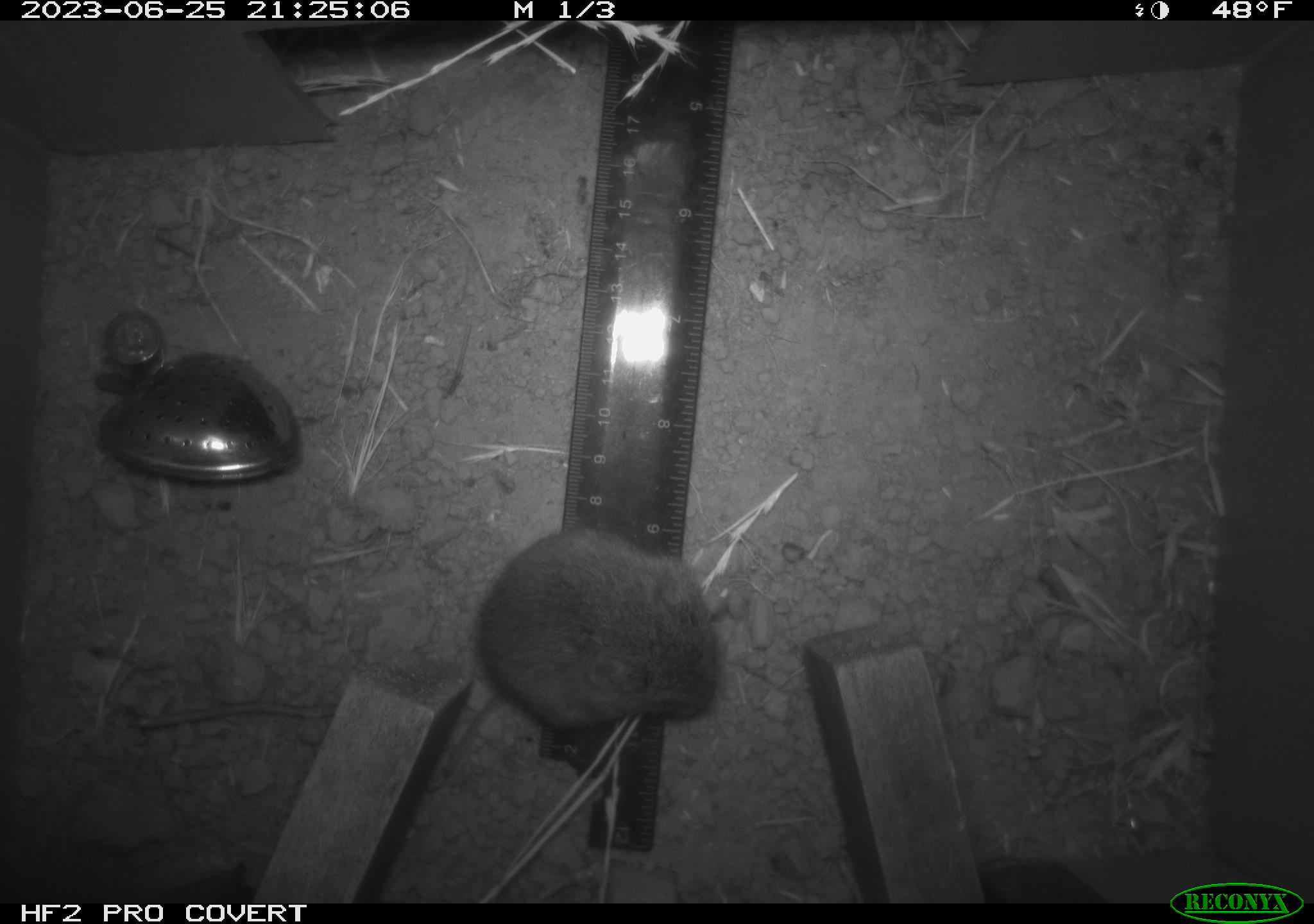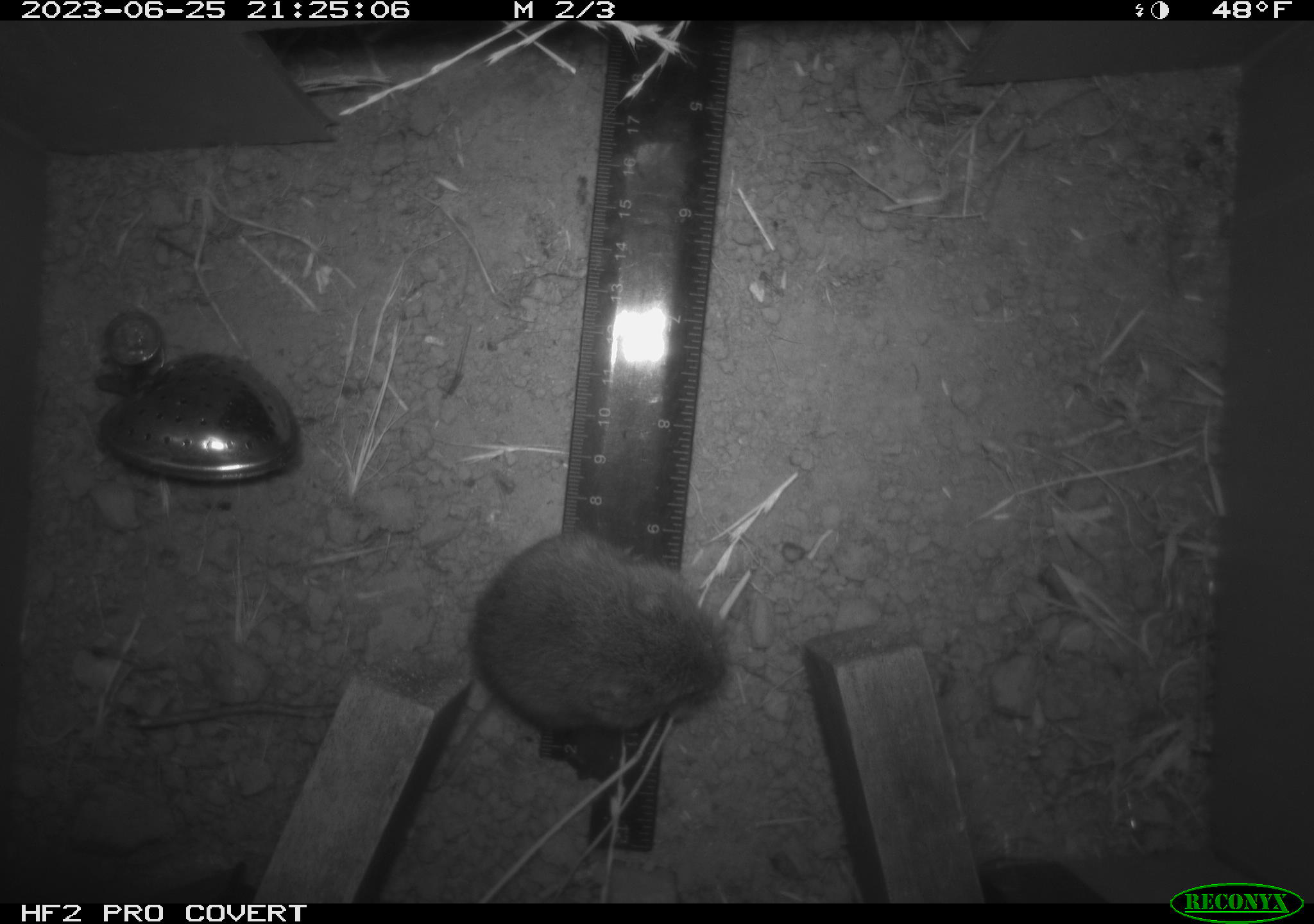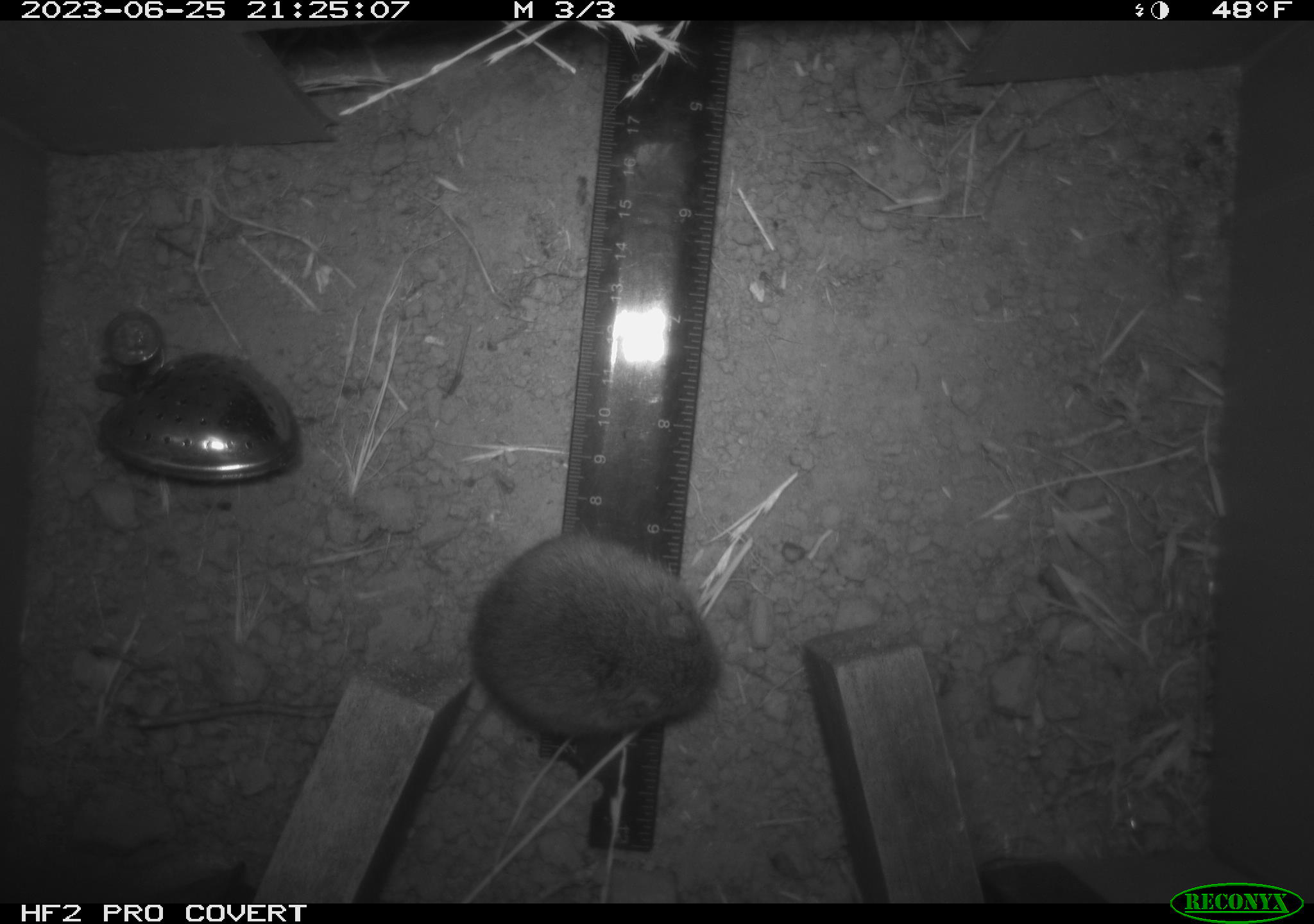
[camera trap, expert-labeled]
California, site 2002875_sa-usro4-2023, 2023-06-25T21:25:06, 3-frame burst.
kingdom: Animalia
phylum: Chordata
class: Mammalia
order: Rodentia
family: Cricetidae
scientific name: Arvicolinae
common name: voles, lemmings, and muskrats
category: arvicolinae subfamily